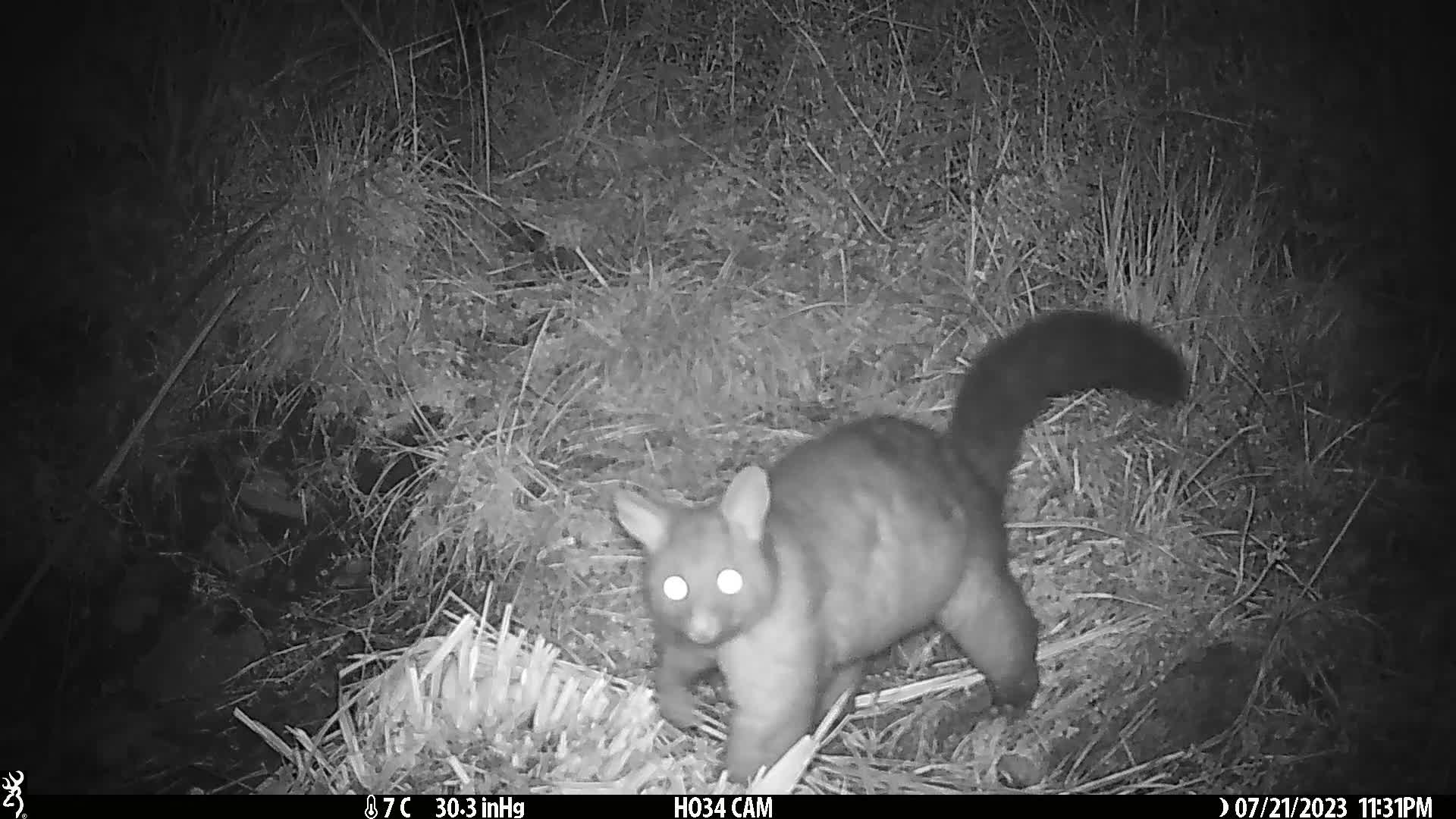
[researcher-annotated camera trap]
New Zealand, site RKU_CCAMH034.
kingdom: Animalia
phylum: Chordata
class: Mammalia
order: Diprotodontia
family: Phalangeridae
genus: Trichosurus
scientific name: Trichosurus vulpecula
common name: common brushtail possum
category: possum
Possum (common brushtail possum) (Trichosurus vulpecula).